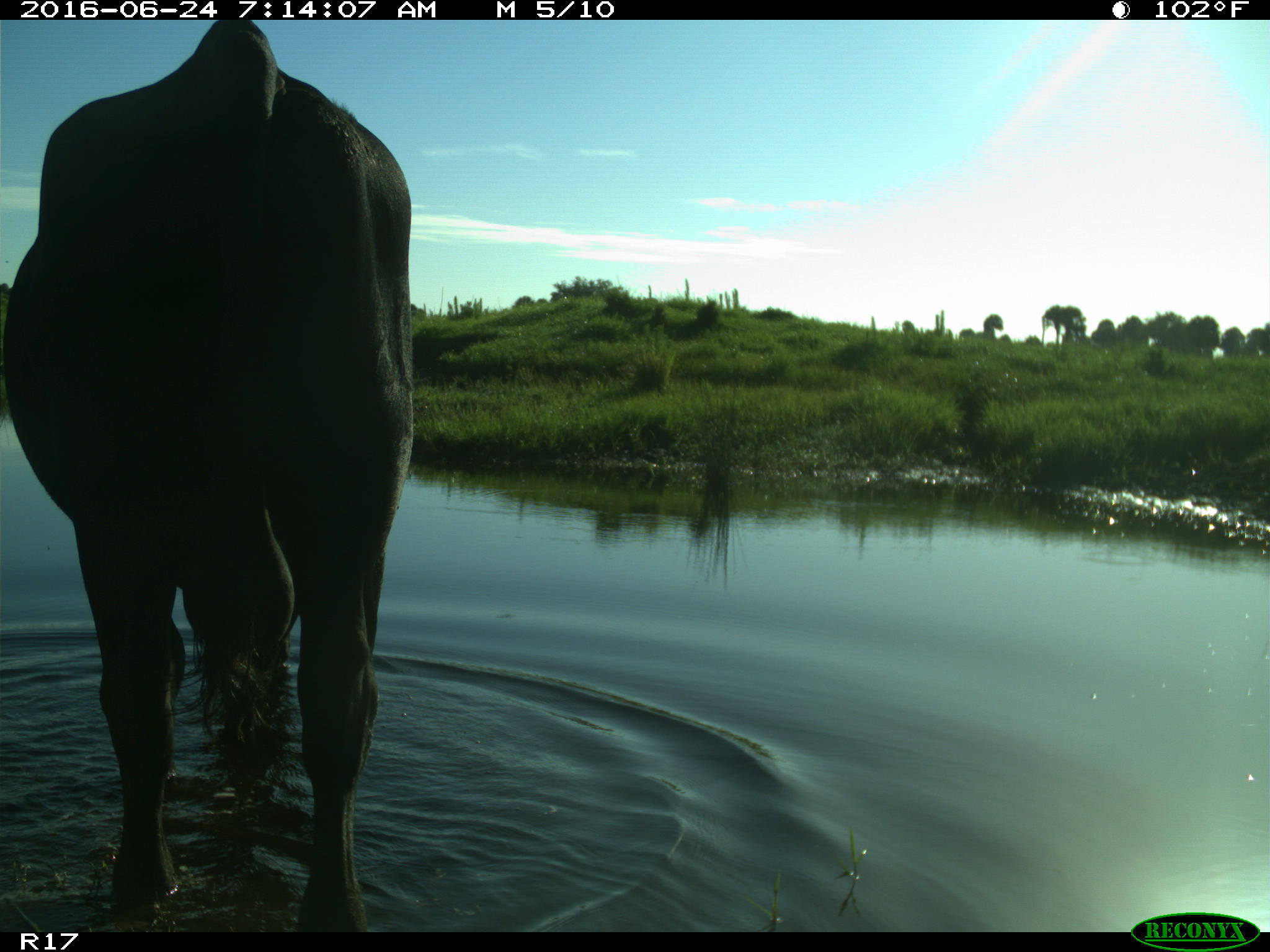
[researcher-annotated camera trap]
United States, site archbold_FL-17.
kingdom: Animalia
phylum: Chordata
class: Mammalia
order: Artiodactyla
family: Bovidae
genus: Bos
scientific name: Bos taurus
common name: domestic cow